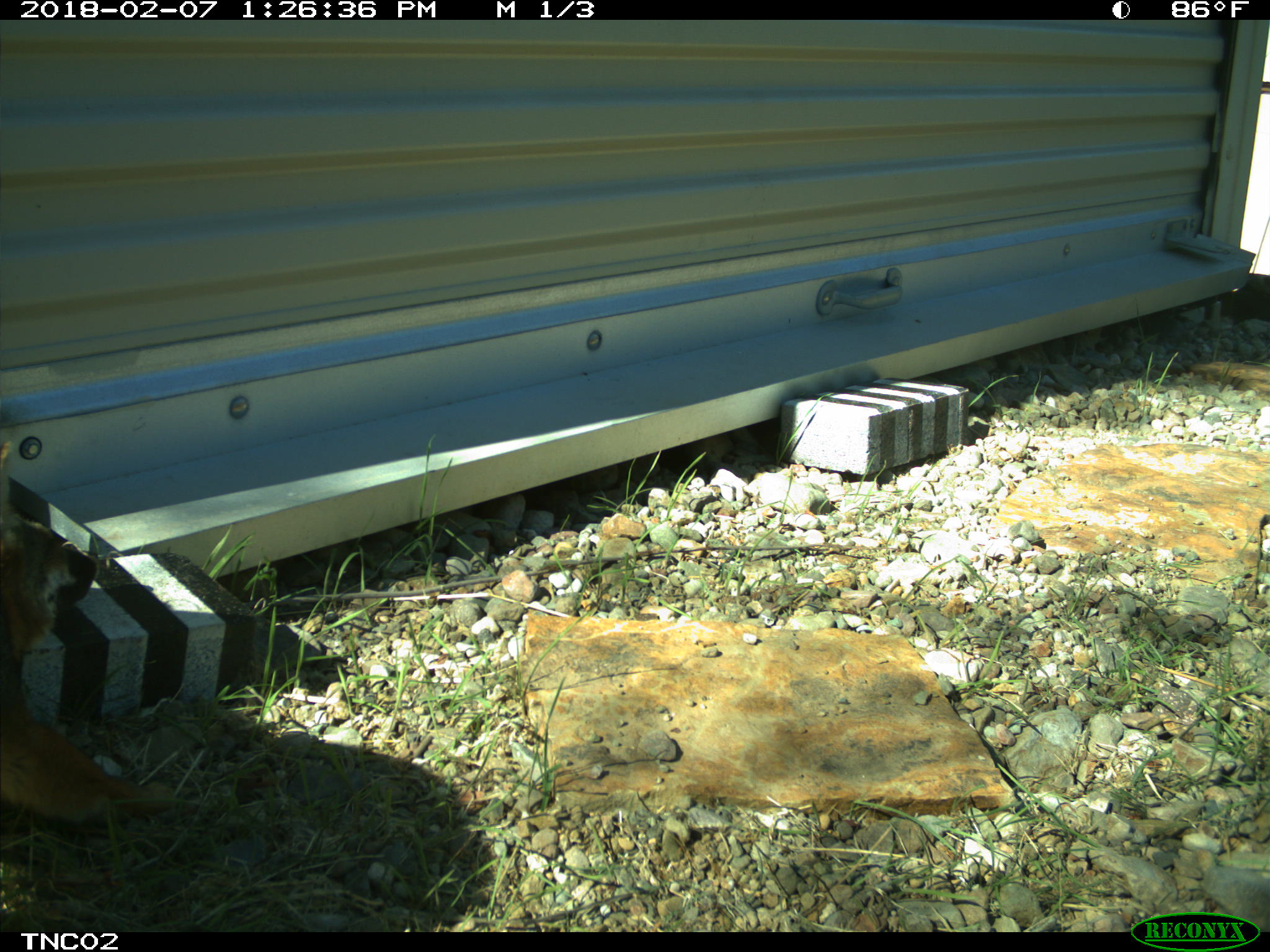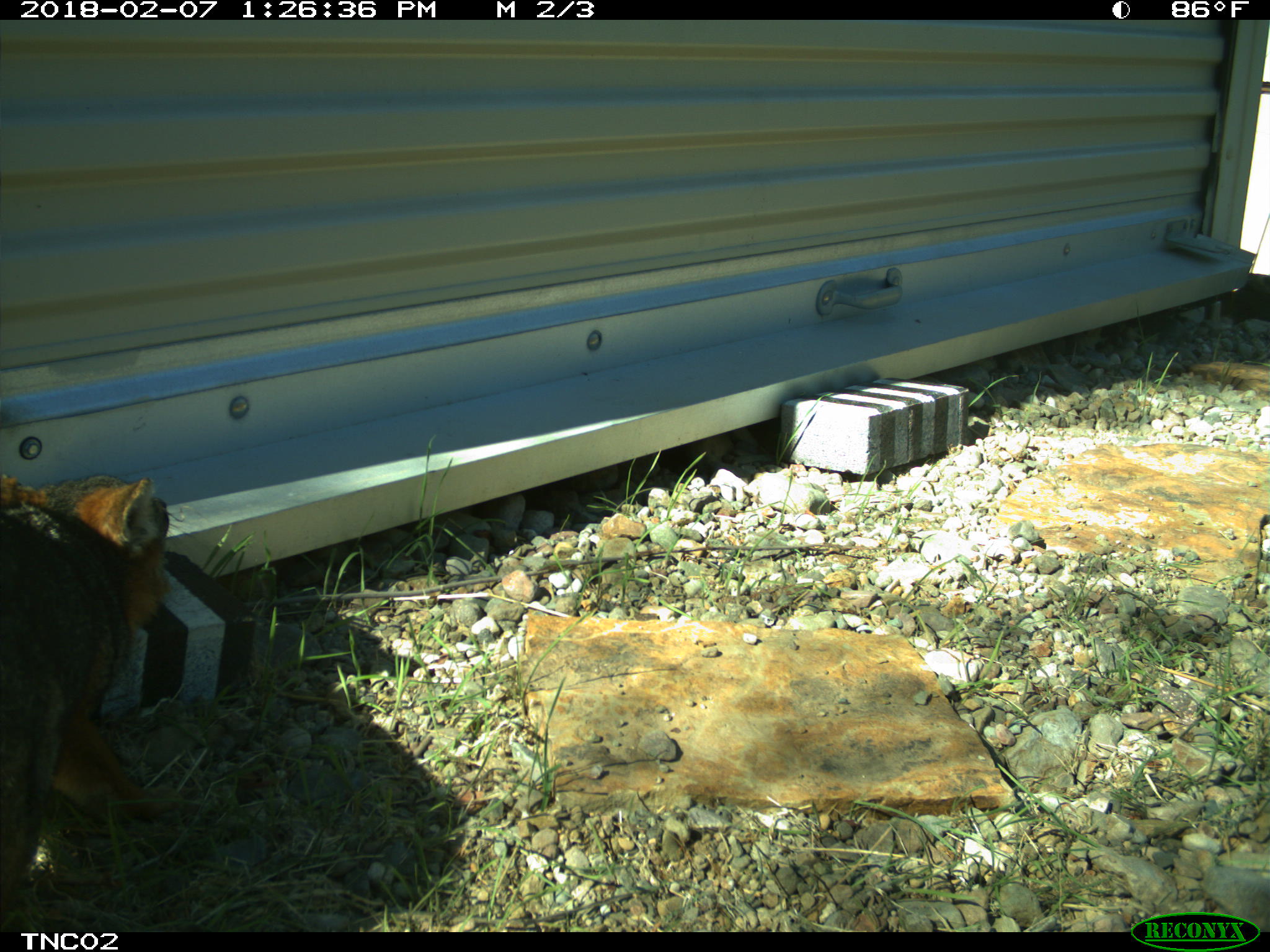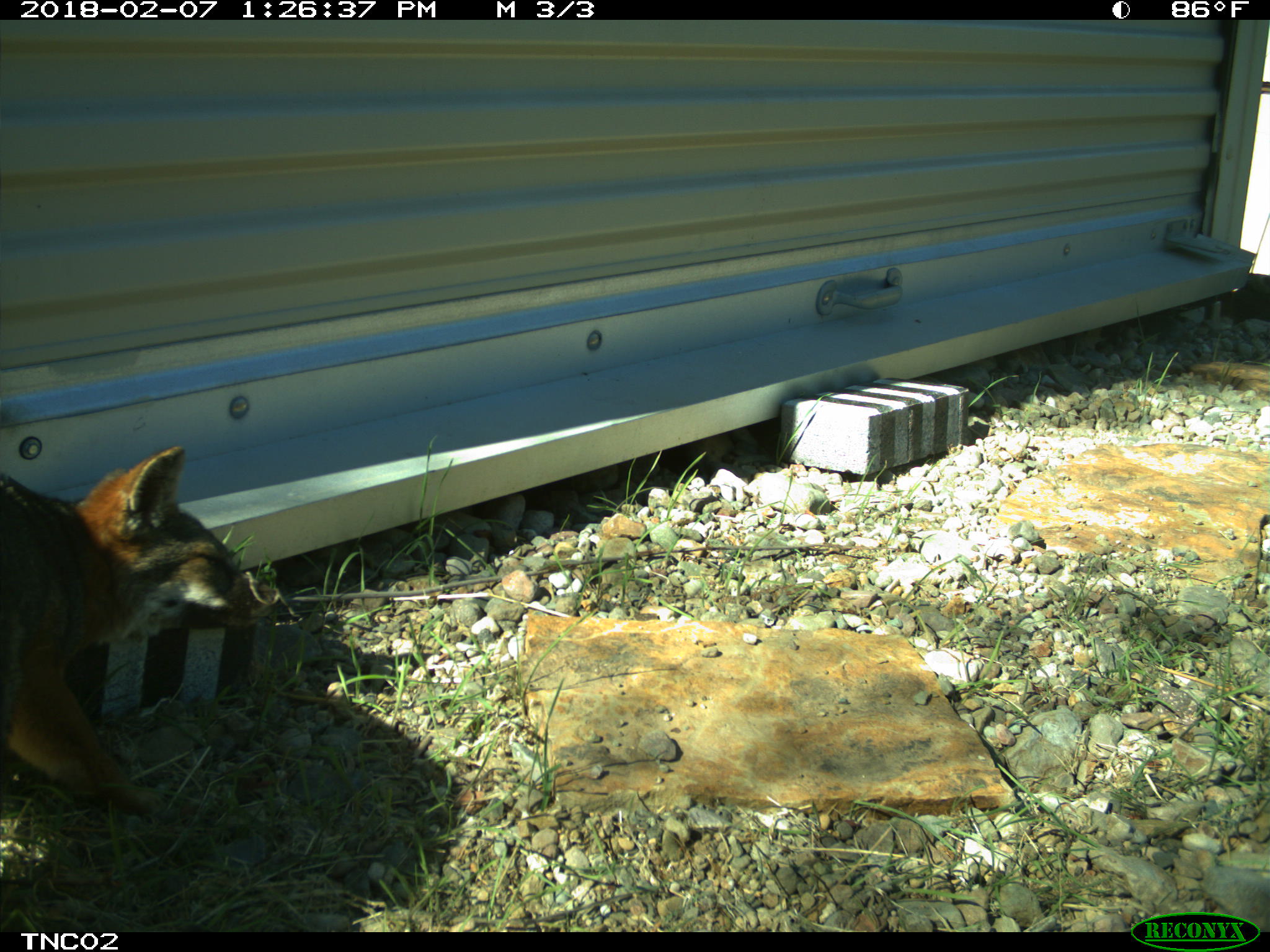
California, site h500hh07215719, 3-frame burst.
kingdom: Animalia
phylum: Chordata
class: Mammalia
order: Carnivora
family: Canidae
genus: Urocyon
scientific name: Urocyon littoralis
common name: island fox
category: fox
Fox (island fox) (Urocyon littoralis).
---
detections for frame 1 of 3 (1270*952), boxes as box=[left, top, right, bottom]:
fox: box=[0, 441, 168, 820]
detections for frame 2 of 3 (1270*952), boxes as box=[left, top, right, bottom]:
fox: box=[0, 472, 193, 923]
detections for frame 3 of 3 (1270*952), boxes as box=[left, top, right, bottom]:
fox: box=[0, 439, 280, 815]